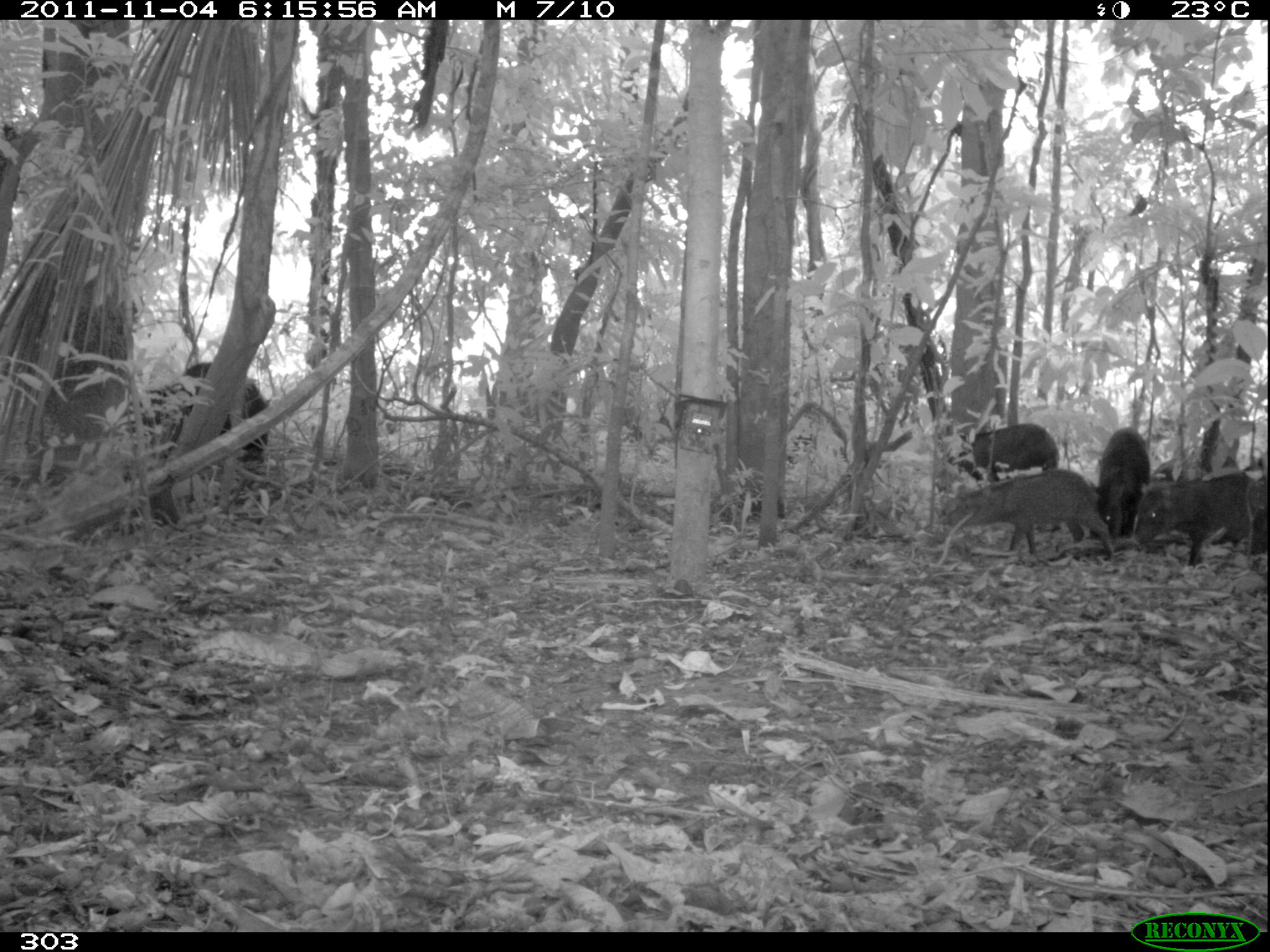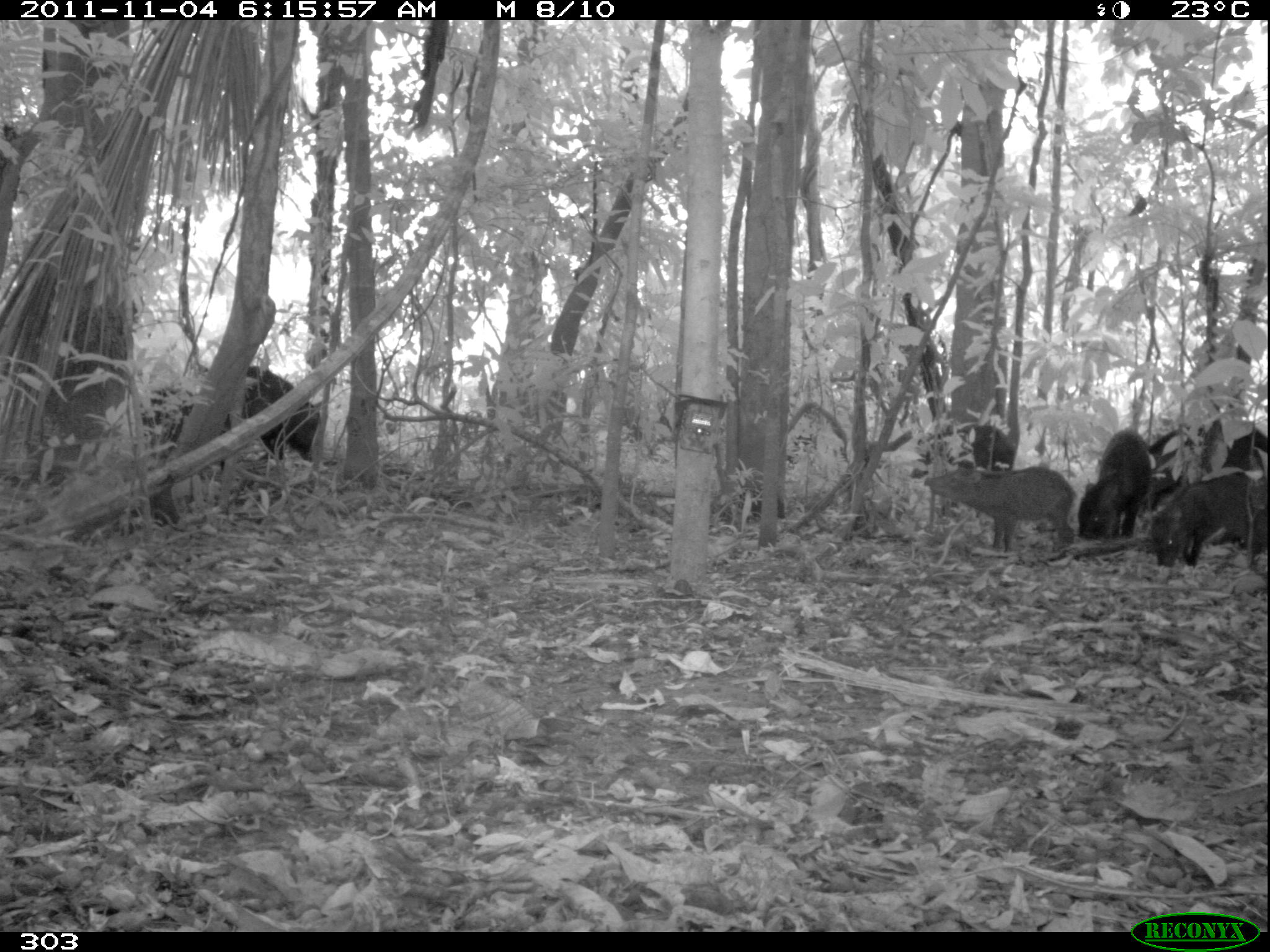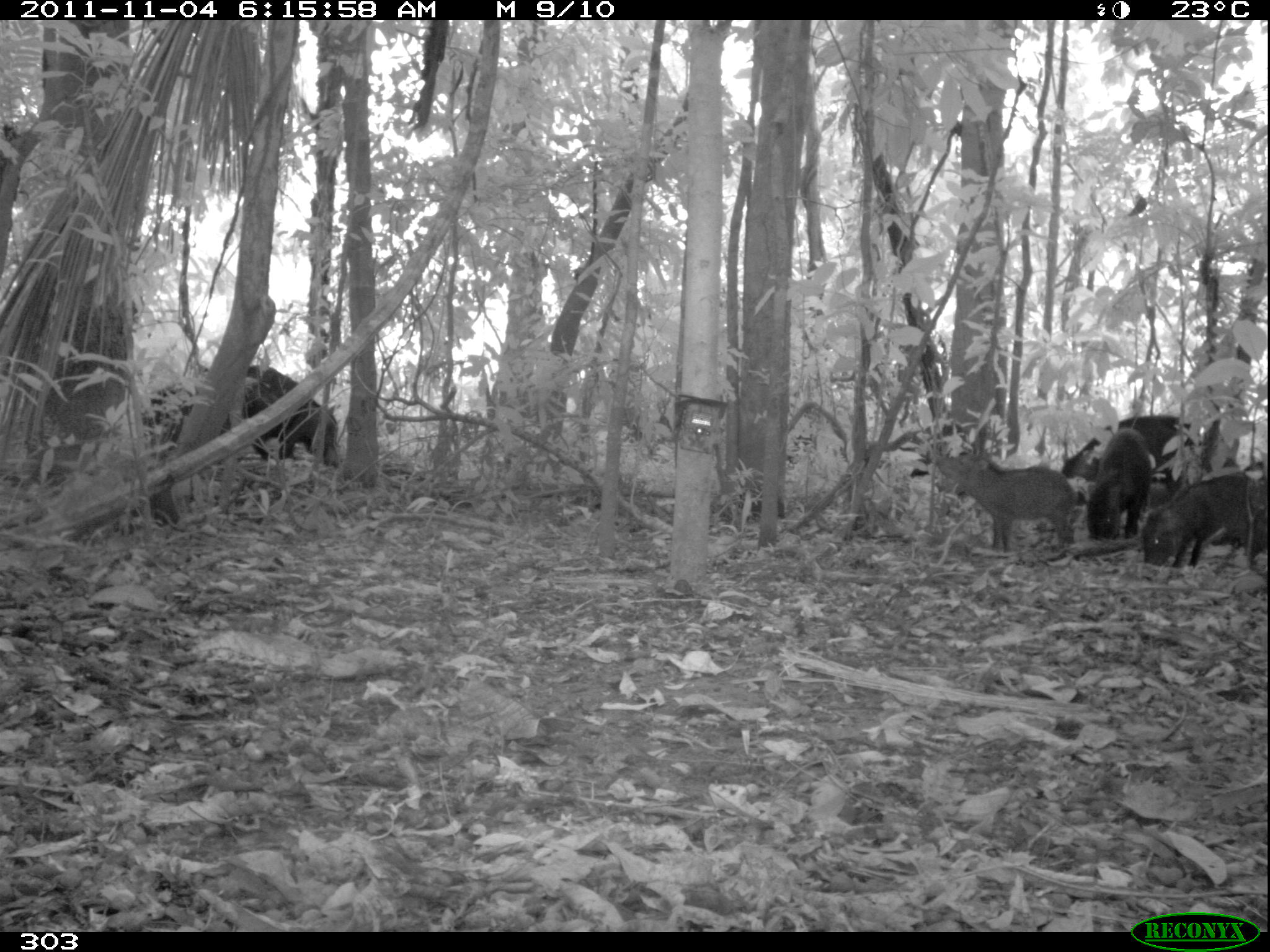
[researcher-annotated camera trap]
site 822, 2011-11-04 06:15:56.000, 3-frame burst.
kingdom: Animalia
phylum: Chordata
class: Mammalia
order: Artiodactyla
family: Tayassuidae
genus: Tayassu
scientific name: Tayassu pecari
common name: white-lipped peccary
Tayassu pecari (white-lipped peccary).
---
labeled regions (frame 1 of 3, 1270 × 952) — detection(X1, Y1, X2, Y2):
tayassu pecari: detection(126, 362, 270, 487); detection(945, 467, 1113, 561); detection(1131, 473, 1267, 567); detection(943, 422, 1061, 485); detection(1089, 428, 1151, 542)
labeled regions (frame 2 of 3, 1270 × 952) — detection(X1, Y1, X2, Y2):
tayassu pecari: detection(924, 465, 1076, 560); detection(220, 366, 322, 471); detection(908, 424, 1015, 516); detection(1145, 473, 1247, 567); detection(1076, 428, 1152, 541); detection(1221, 430, 1270, 546)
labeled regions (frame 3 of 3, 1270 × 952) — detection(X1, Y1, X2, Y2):
tayassu pecari: detection(1060, 413, 1239, 532); detection(936, 451, 1077, 552); detection(1138, 471, 1270, 573); detection(221, 364, 340, 471); detection(1084, 429, 1153, 540)